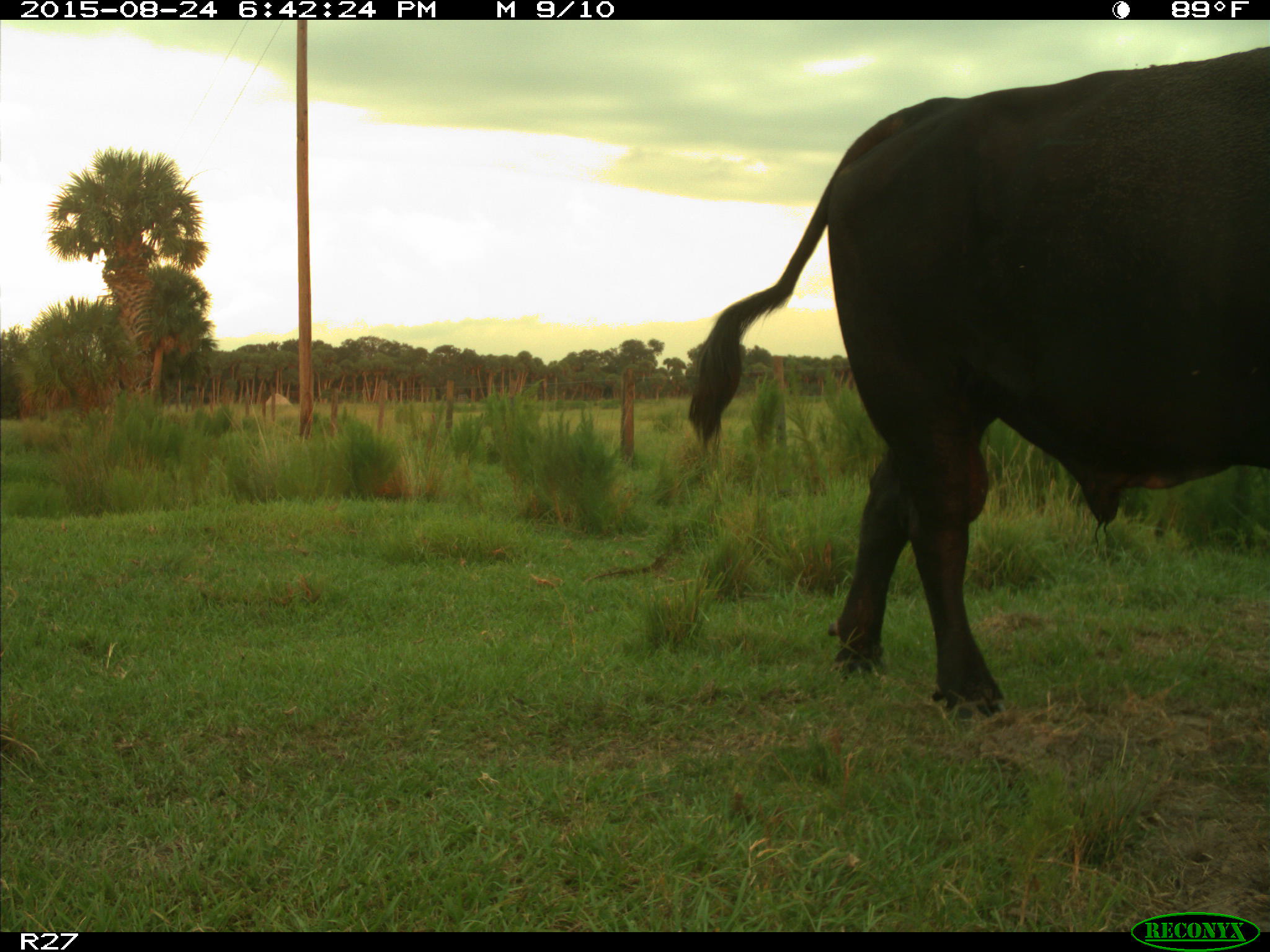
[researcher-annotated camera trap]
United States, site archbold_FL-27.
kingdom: Animalia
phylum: Chordata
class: Mammalia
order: Artiodactyla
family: Bovidae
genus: Bos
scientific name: Bos taurus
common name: domestic cow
Bos taurus (domestic cow).